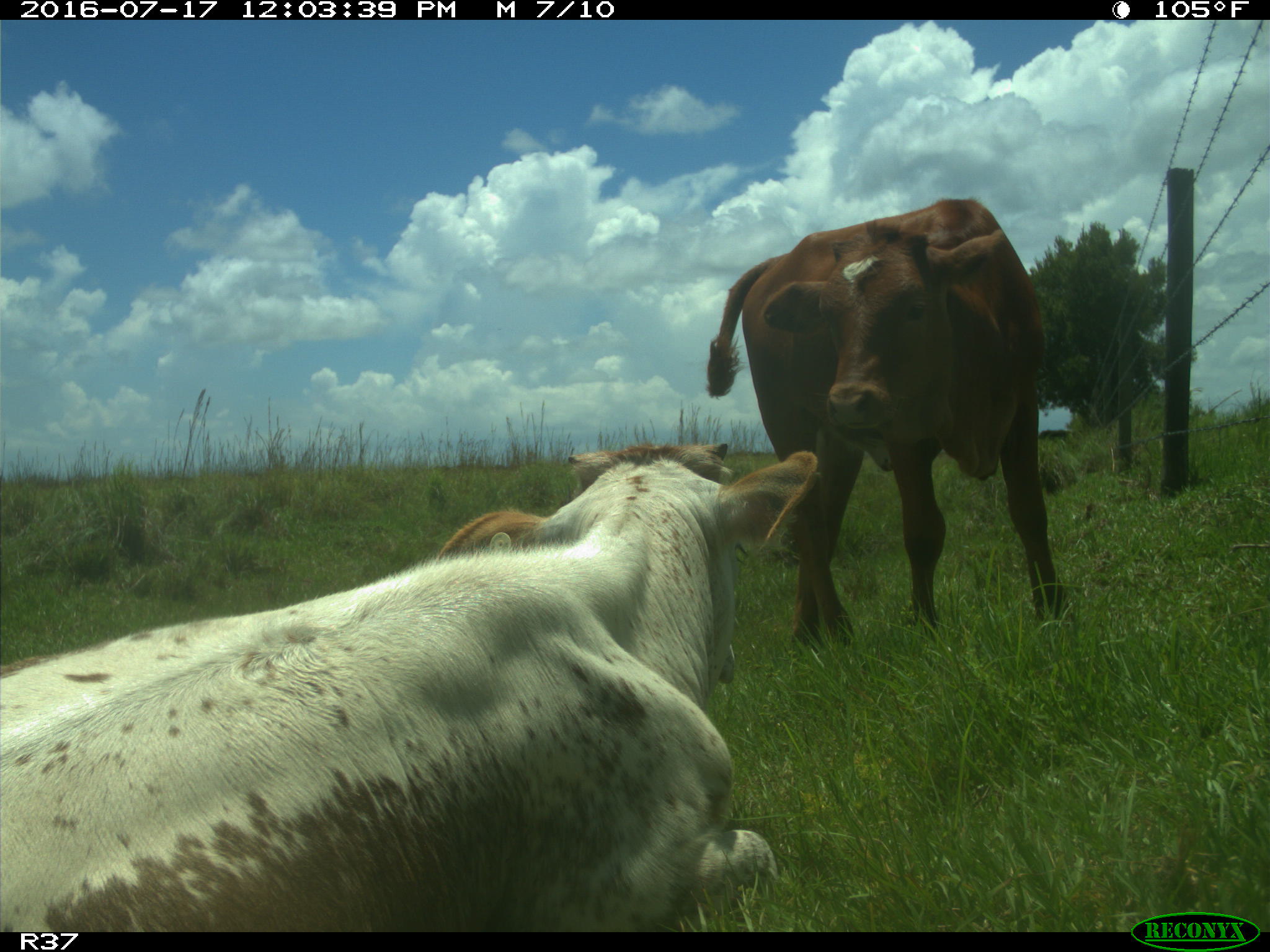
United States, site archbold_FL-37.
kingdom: Animalia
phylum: Chordata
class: Mammalia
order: Artiodactyla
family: Bovidae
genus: Bos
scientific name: Bos taurus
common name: domestic cow